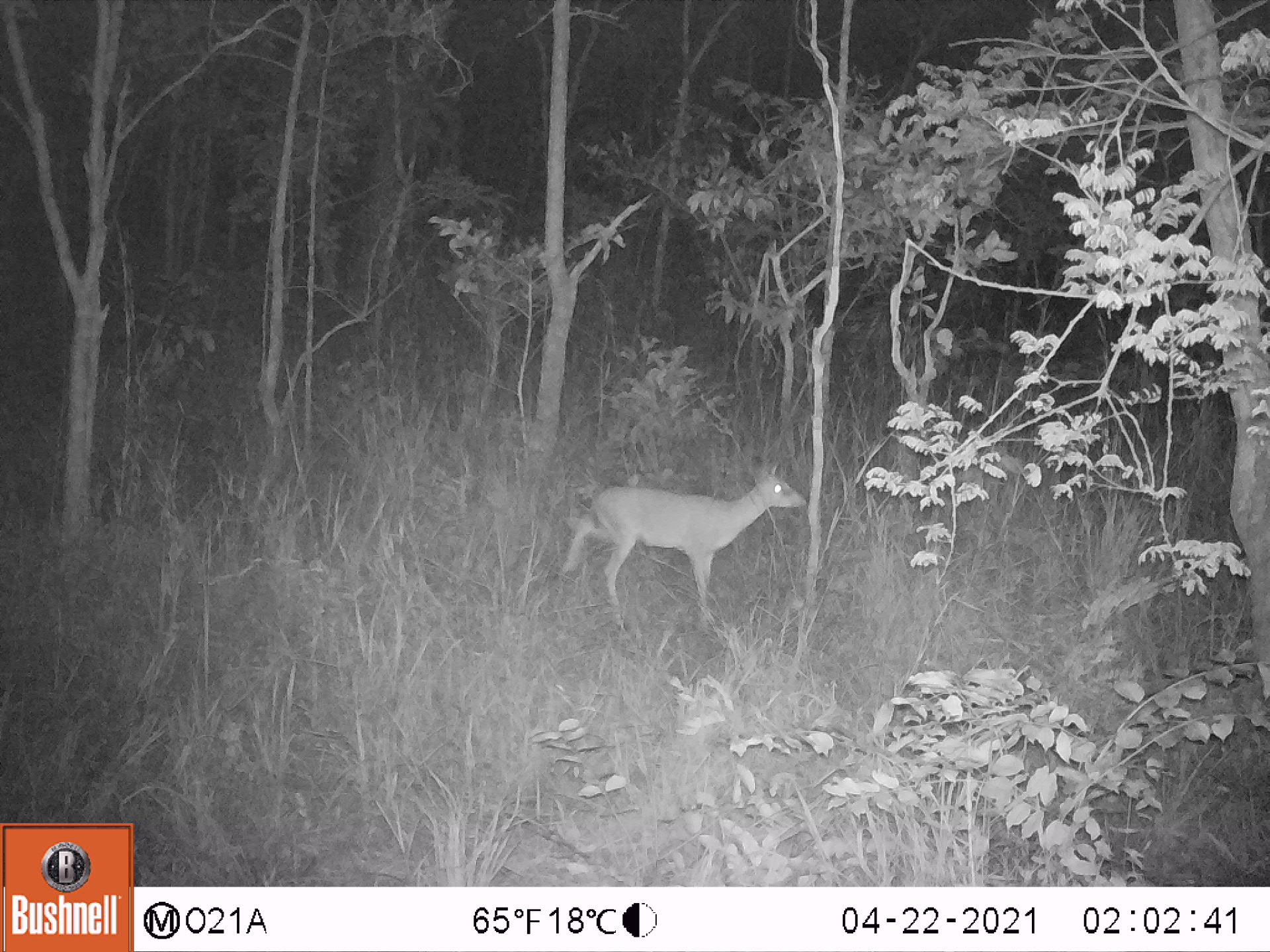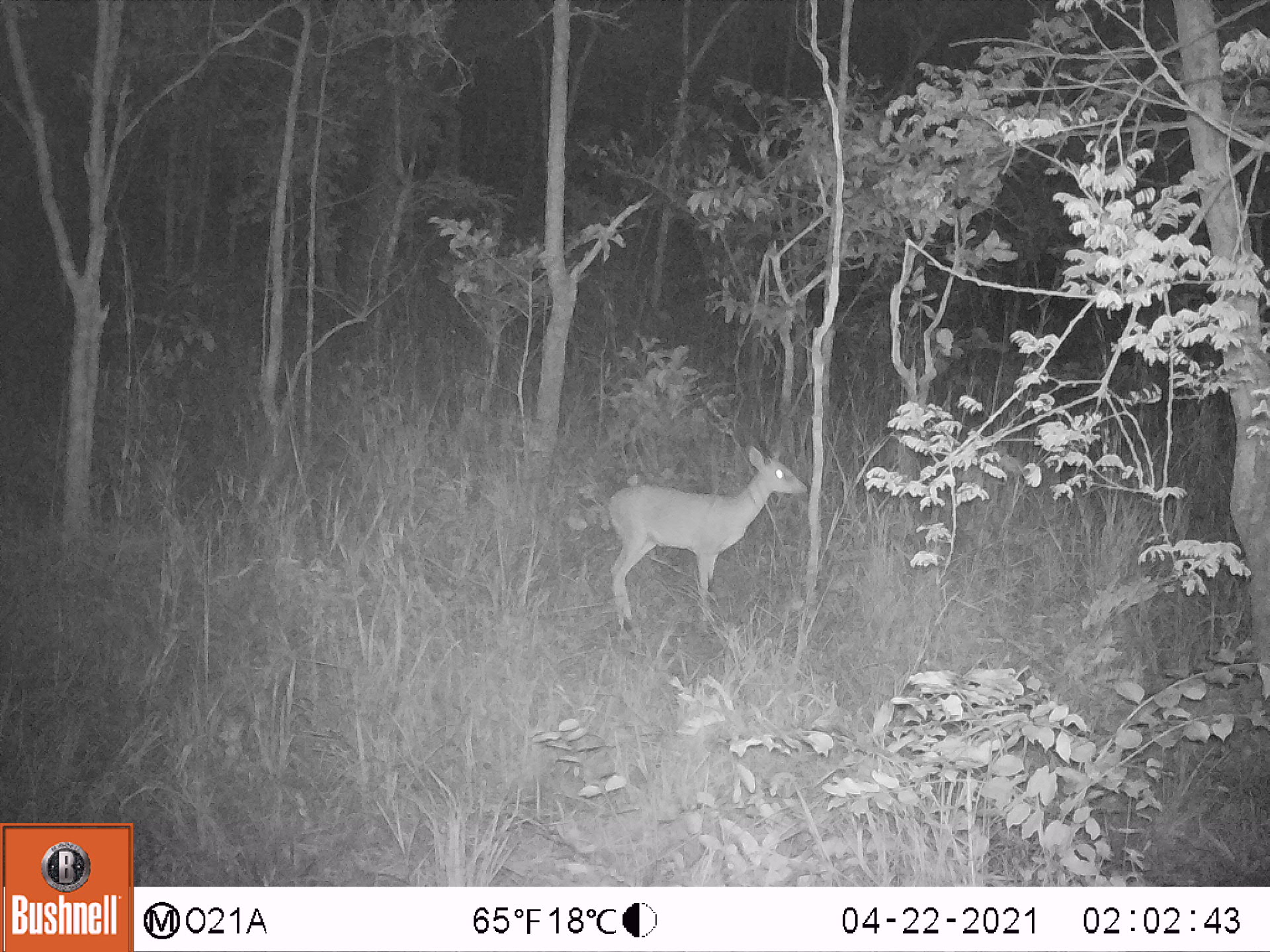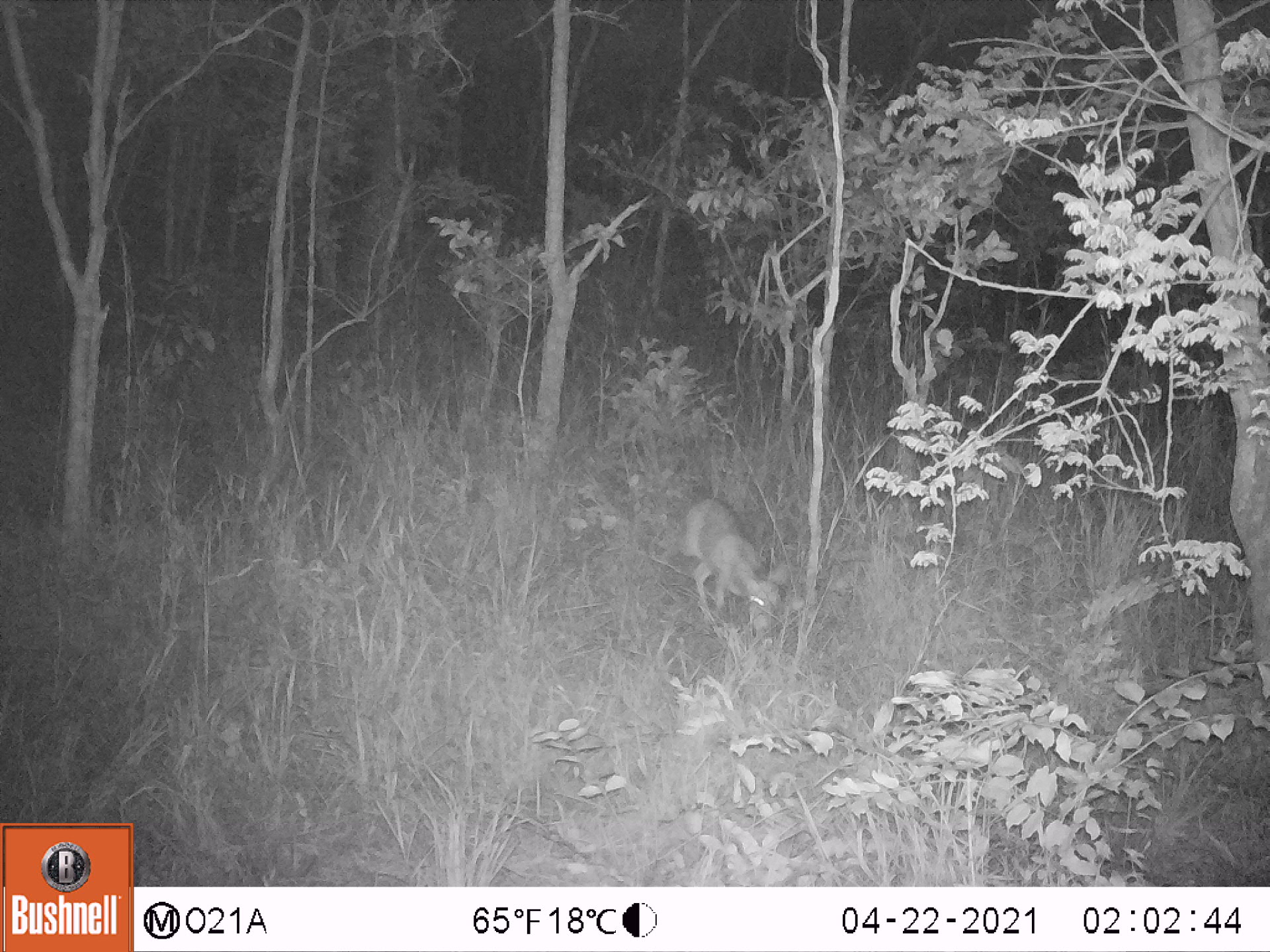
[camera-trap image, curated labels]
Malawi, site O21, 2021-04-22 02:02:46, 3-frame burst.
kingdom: Animalia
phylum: Chordata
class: Mammalia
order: Artiodactyla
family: Bovidae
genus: Sylvicapra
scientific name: Sylvicapra grimmia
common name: common duiker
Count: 1.